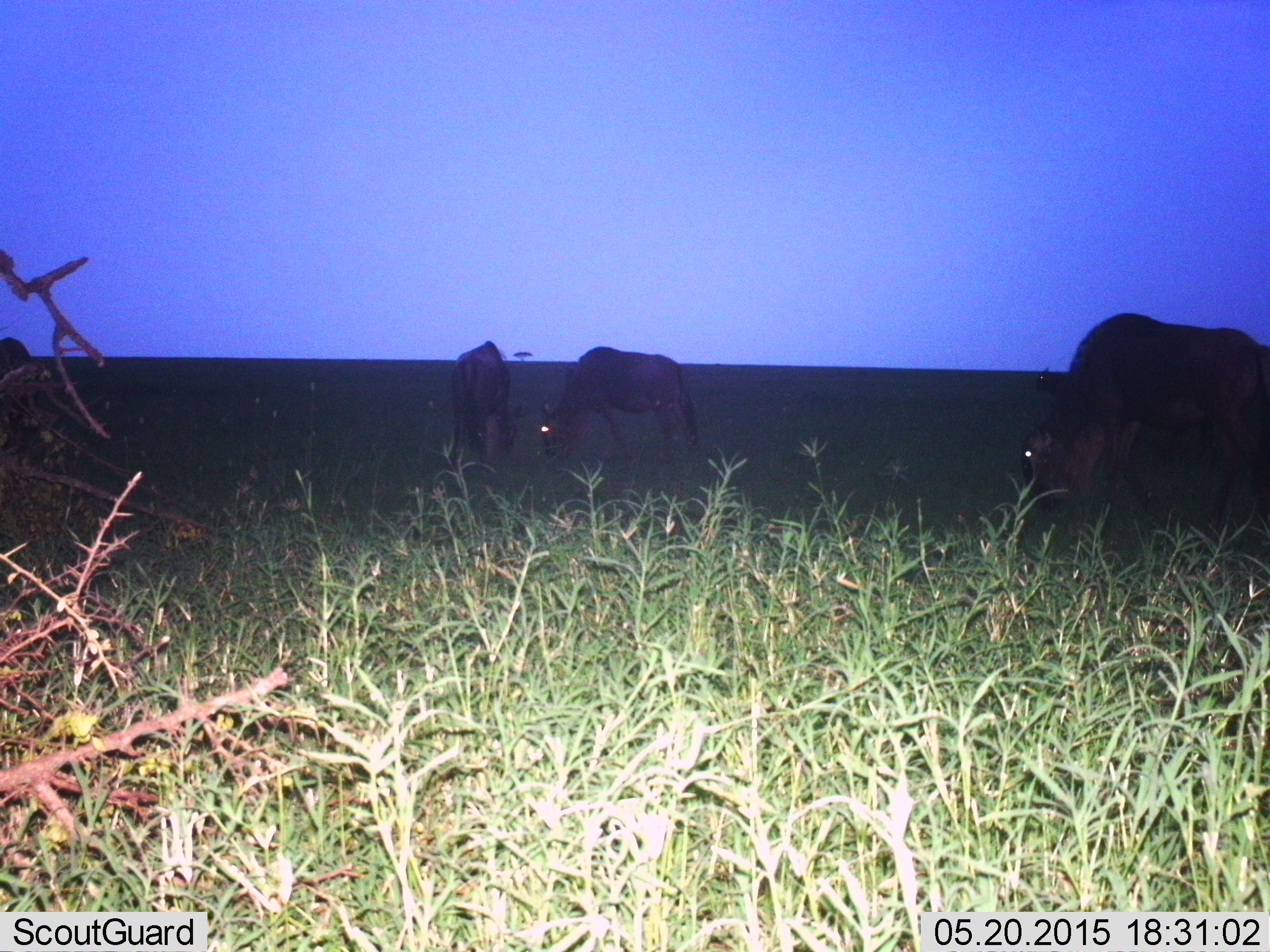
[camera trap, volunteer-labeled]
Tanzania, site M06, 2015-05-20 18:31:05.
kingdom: Animalia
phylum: Chordata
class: Mammalia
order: Artiodactyla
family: Bovidae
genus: Connochaetes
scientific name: Connochaetes taurinus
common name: blue wildebeest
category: wildebeest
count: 4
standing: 20%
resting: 0%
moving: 10%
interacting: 0%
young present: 0%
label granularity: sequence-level